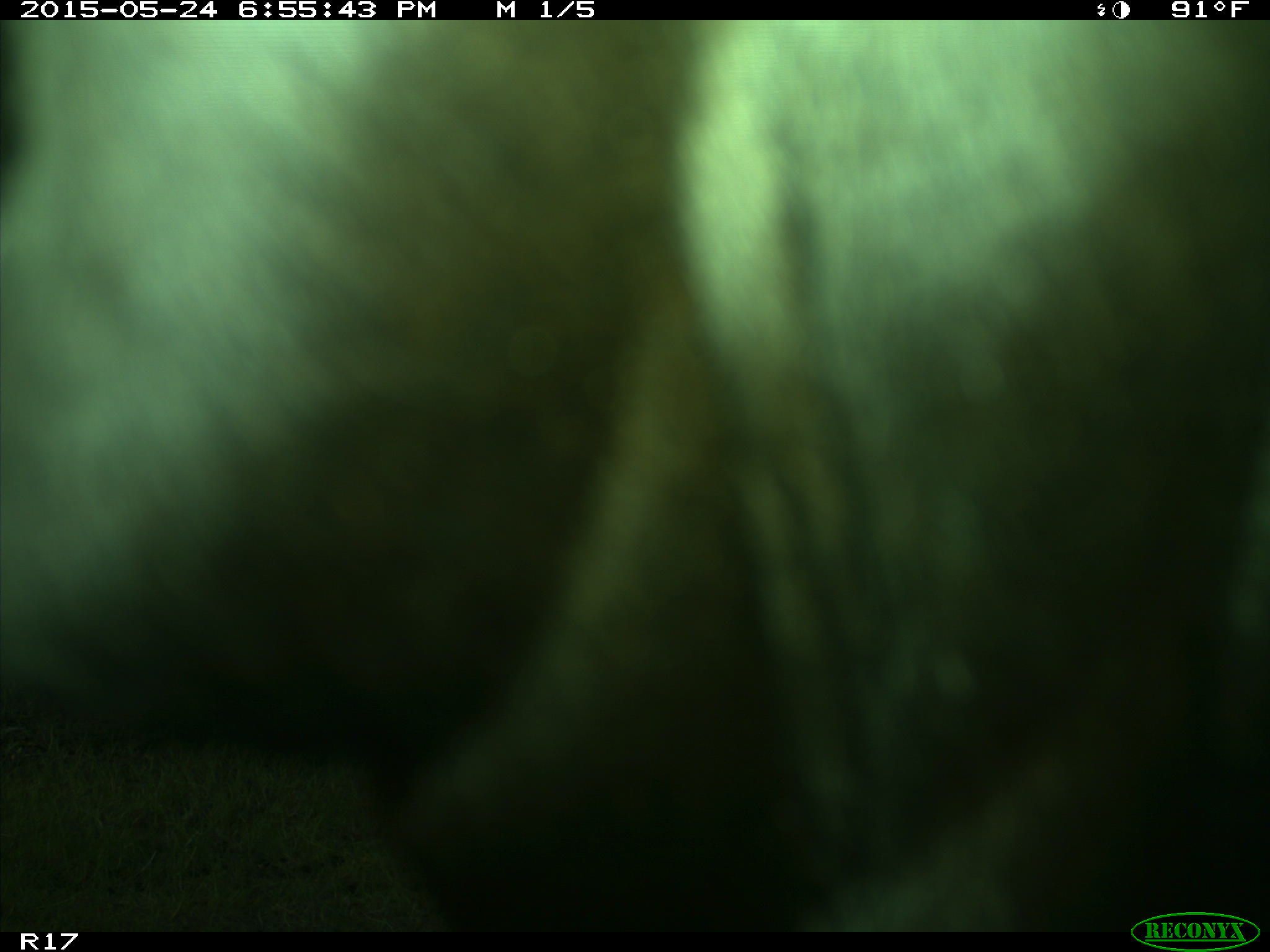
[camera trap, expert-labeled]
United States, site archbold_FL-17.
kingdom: Animalia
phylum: Chordata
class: Mammalia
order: Artiodactyla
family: Bovidae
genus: Bos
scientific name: Bos taurus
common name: domestic cow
Bos taurus (domestic cow).